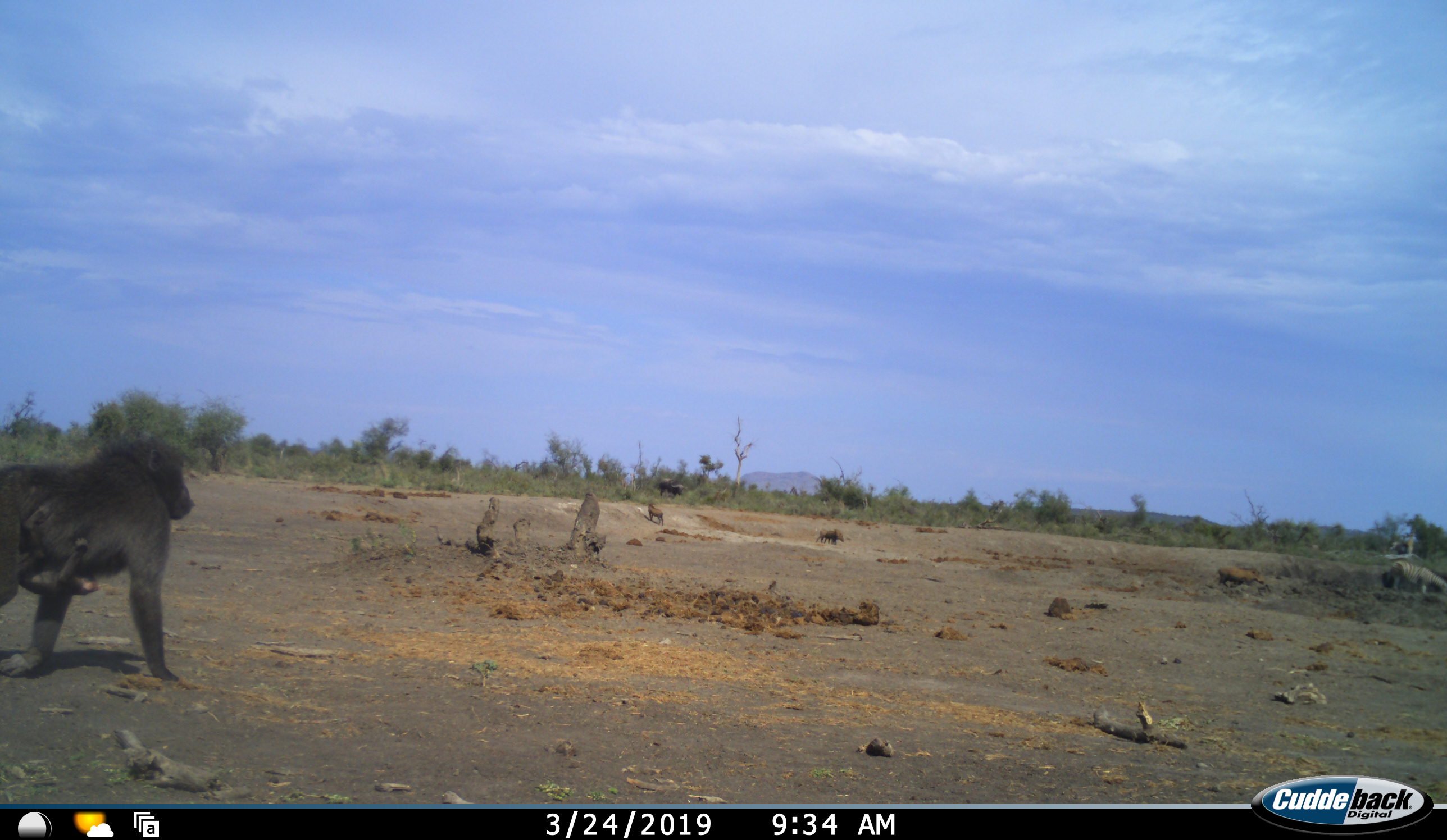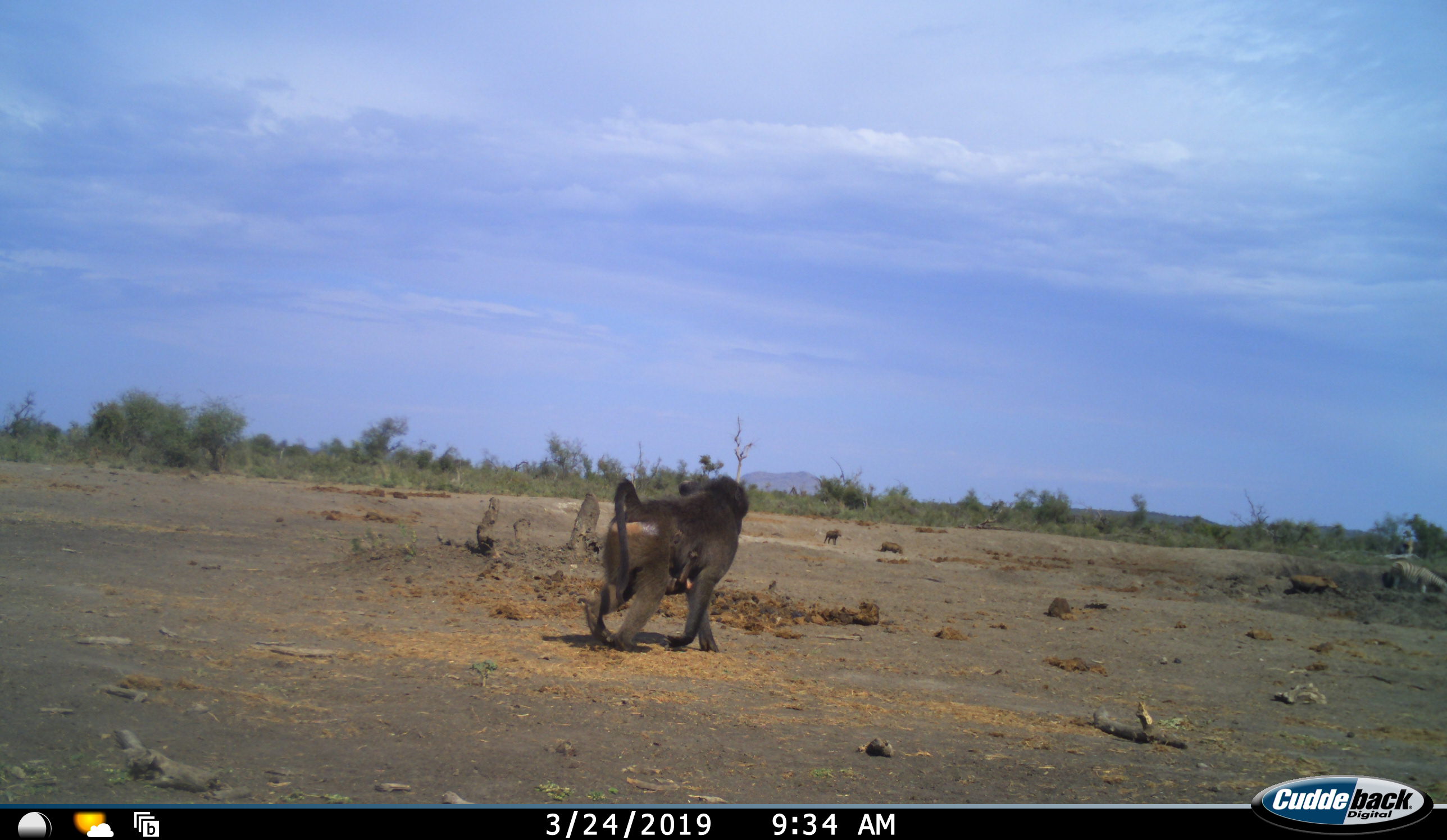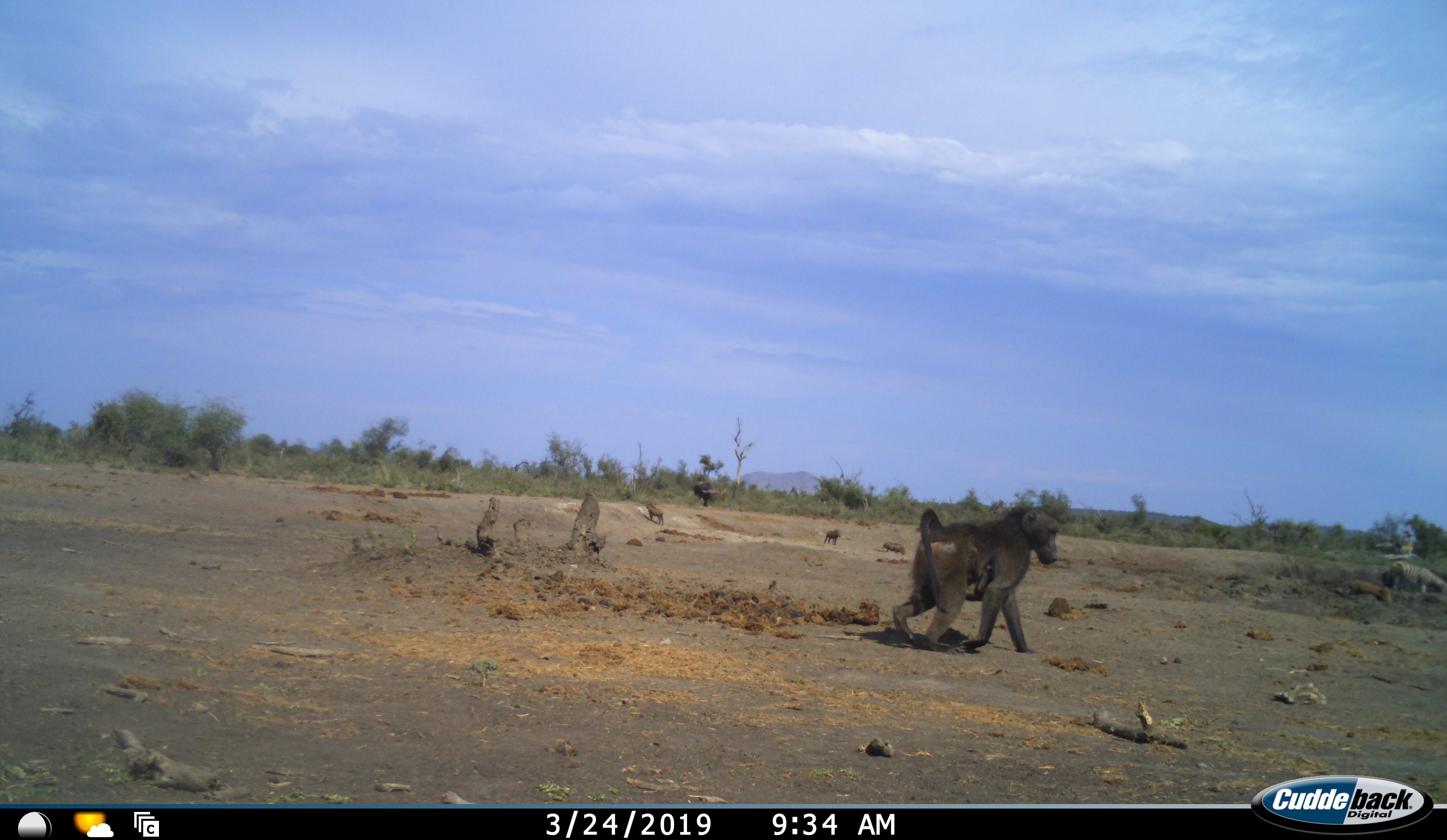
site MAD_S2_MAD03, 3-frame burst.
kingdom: Animalia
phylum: Chordata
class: Mammalia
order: Primates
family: Cercopithecidae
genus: Papio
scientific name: Papio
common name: baboon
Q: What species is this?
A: Baboon (Papio).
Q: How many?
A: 2.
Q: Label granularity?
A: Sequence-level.